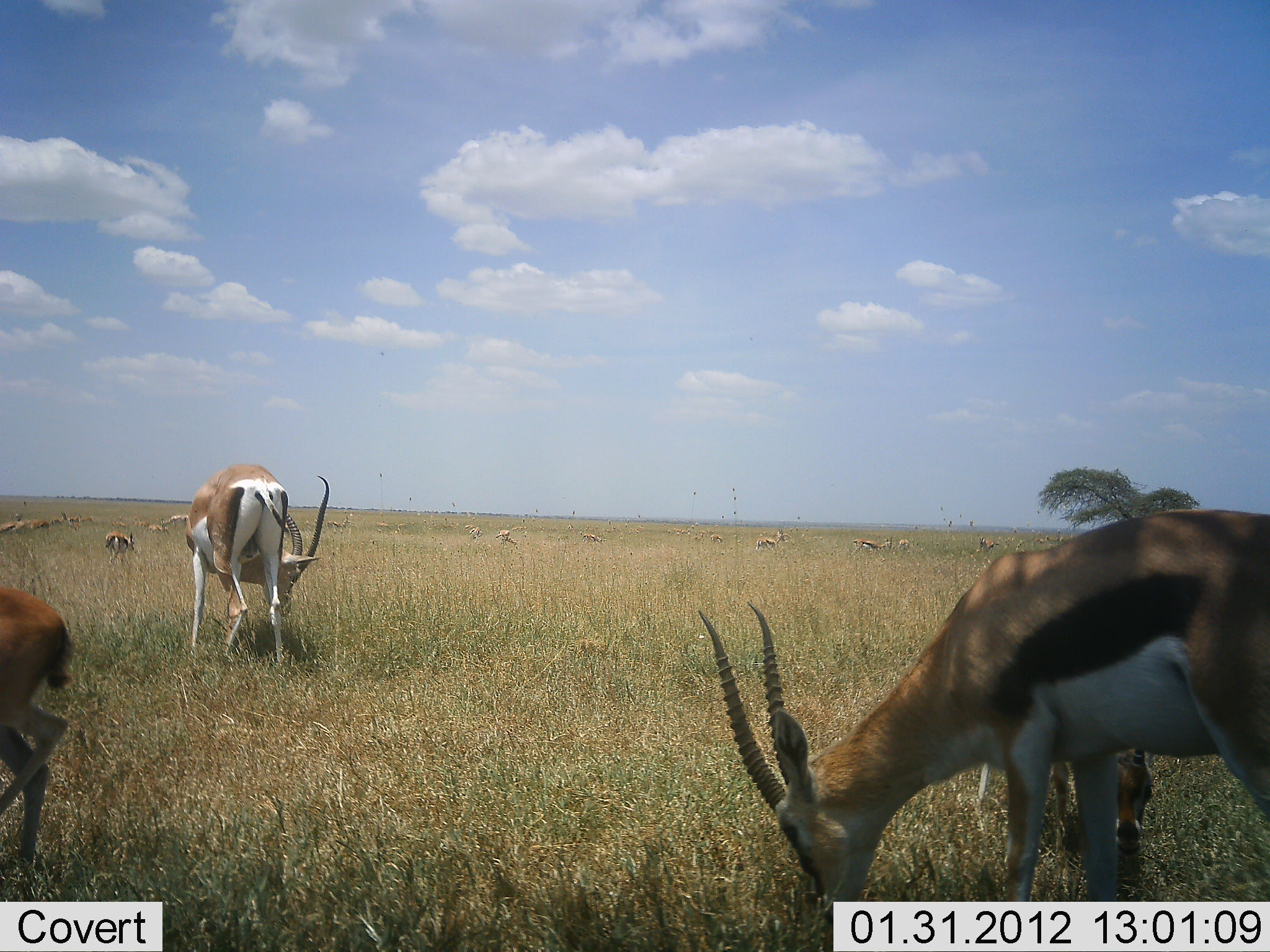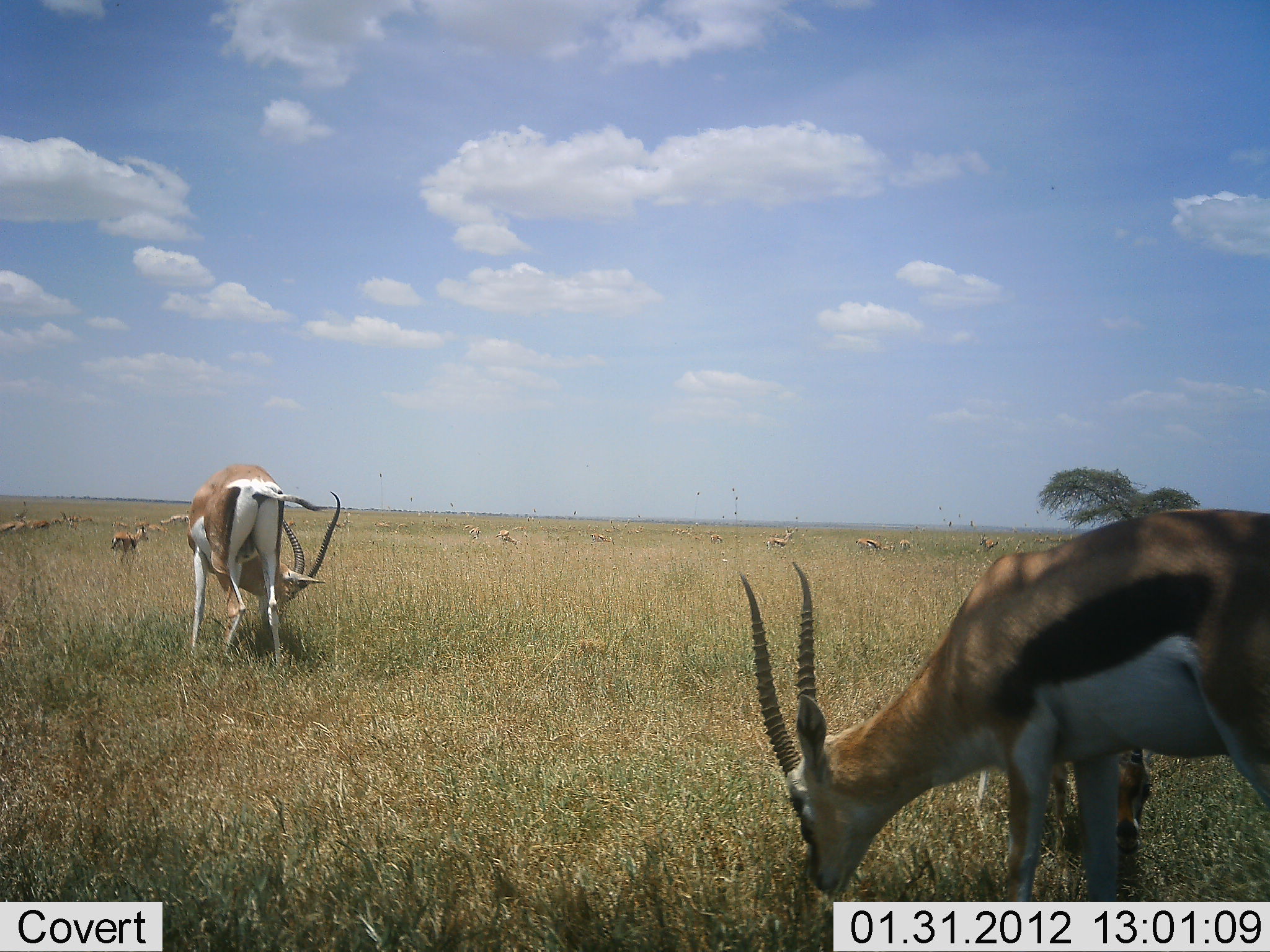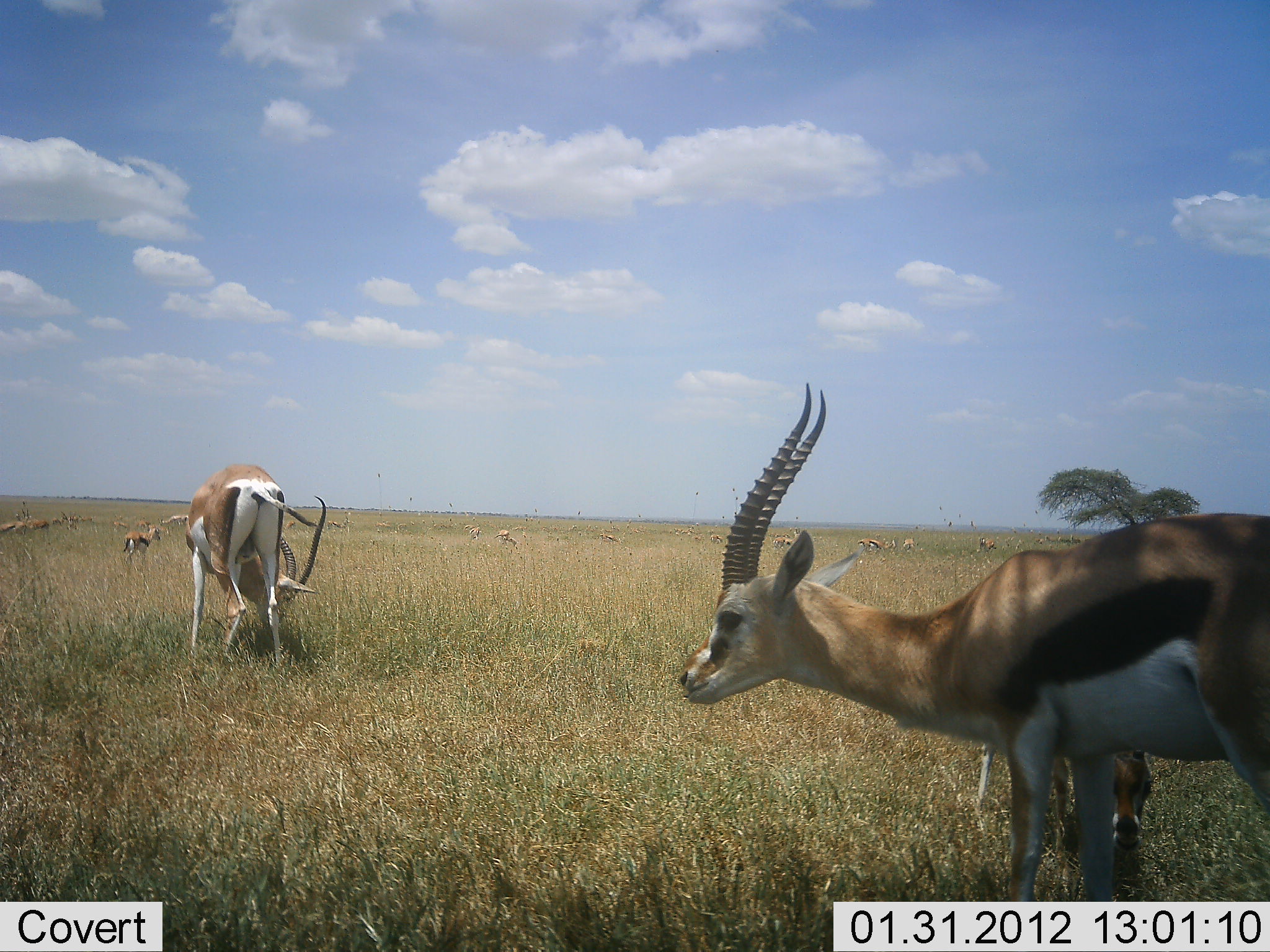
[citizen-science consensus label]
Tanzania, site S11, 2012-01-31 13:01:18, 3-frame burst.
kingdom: Animalia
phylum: Chordata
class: Mammalia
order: Artiodactyla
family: Bovidae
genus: Eudorcas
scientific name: Eudorcas thomsonii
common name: thomson's gazelle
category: gazellethomsons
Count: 11-50.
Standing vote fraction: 41%.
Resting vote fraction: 0%.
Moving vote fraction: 28%.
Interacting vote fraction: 0%.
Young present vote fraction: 10%.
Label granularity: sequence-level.